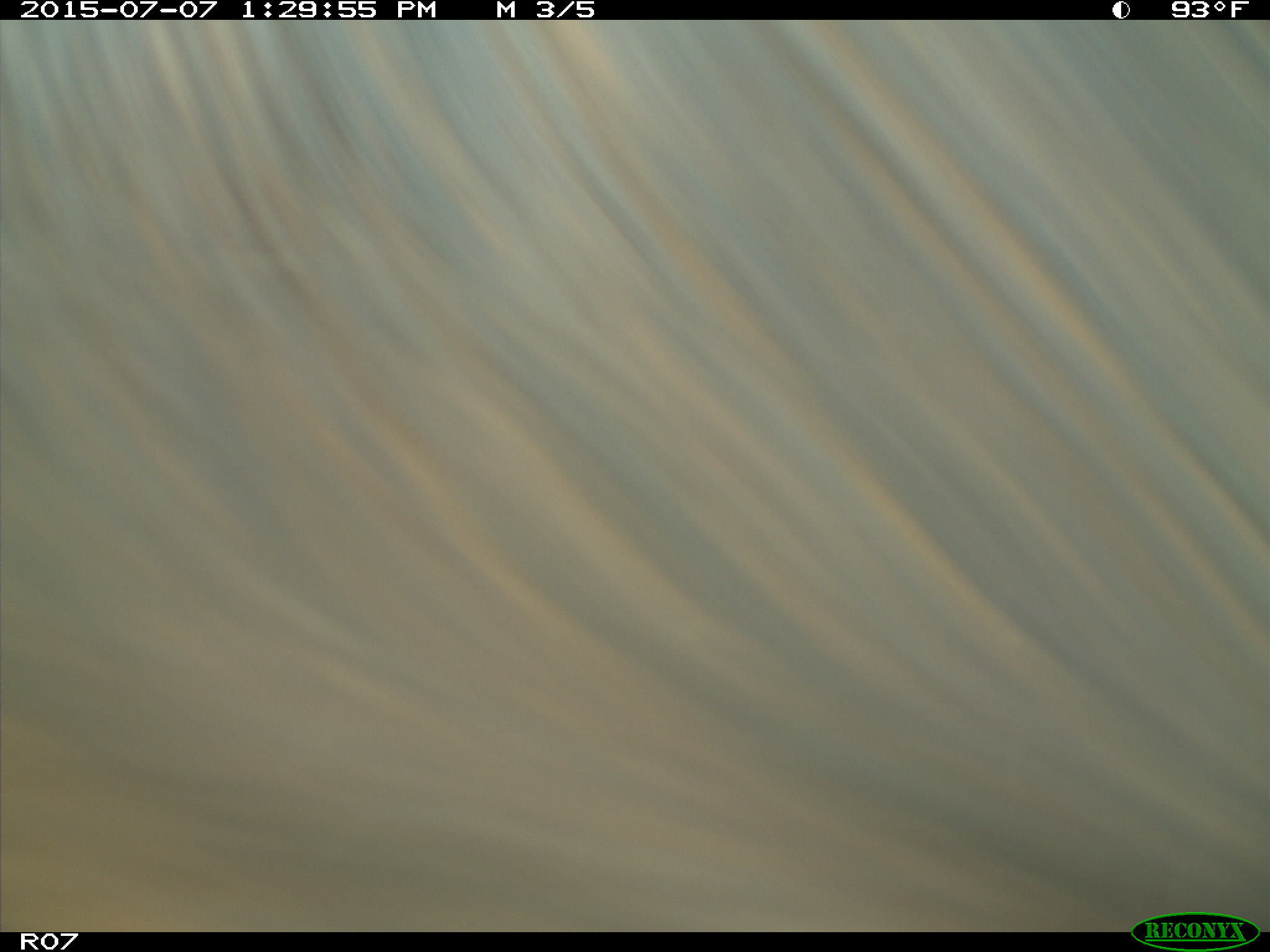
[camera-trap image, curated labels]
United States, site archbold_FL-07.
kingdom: Animalia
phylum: Chordata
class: Mammalia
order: Artiodactyla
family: Bovidae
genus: Bos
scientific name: Bos taurus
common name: domestic cow